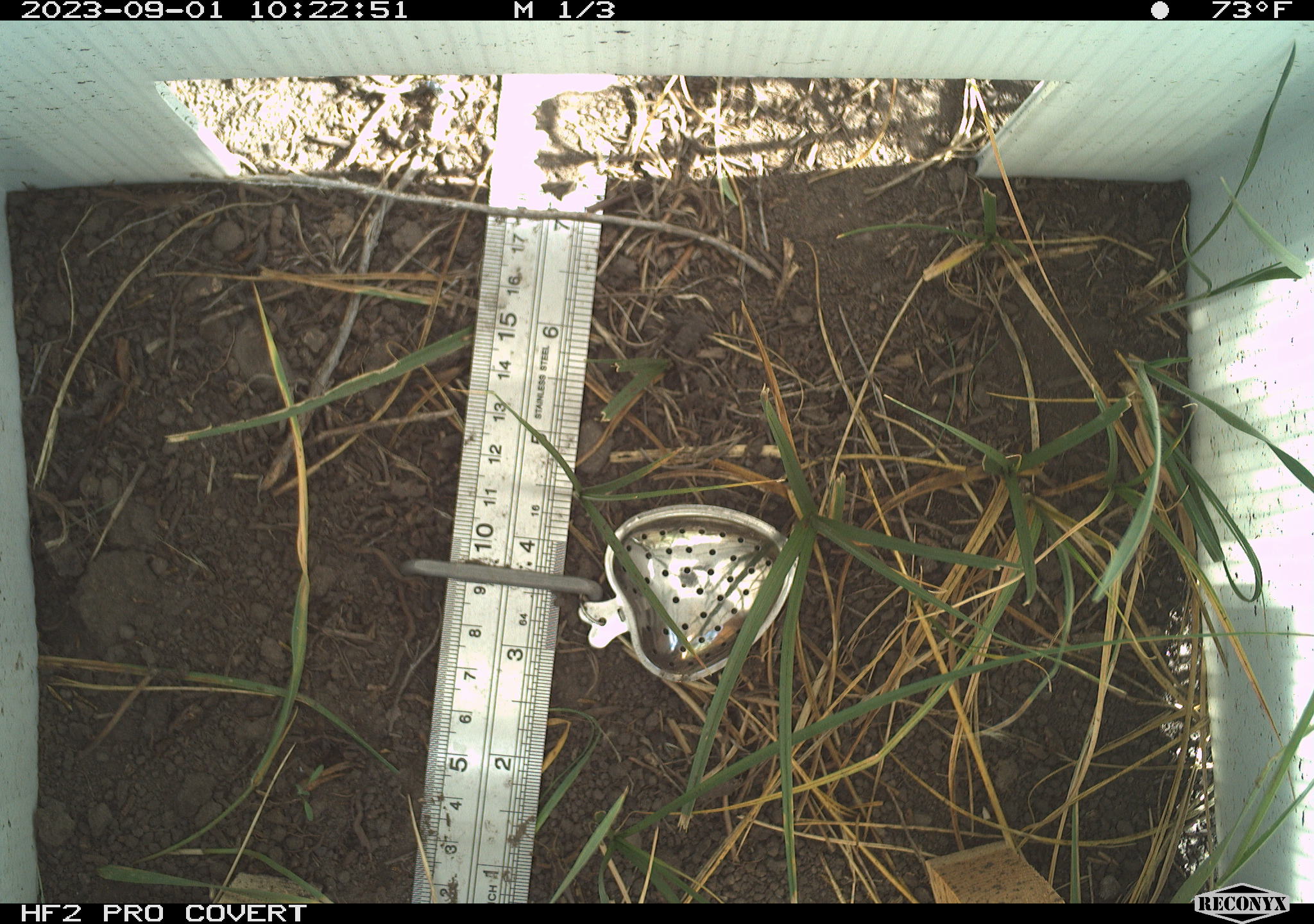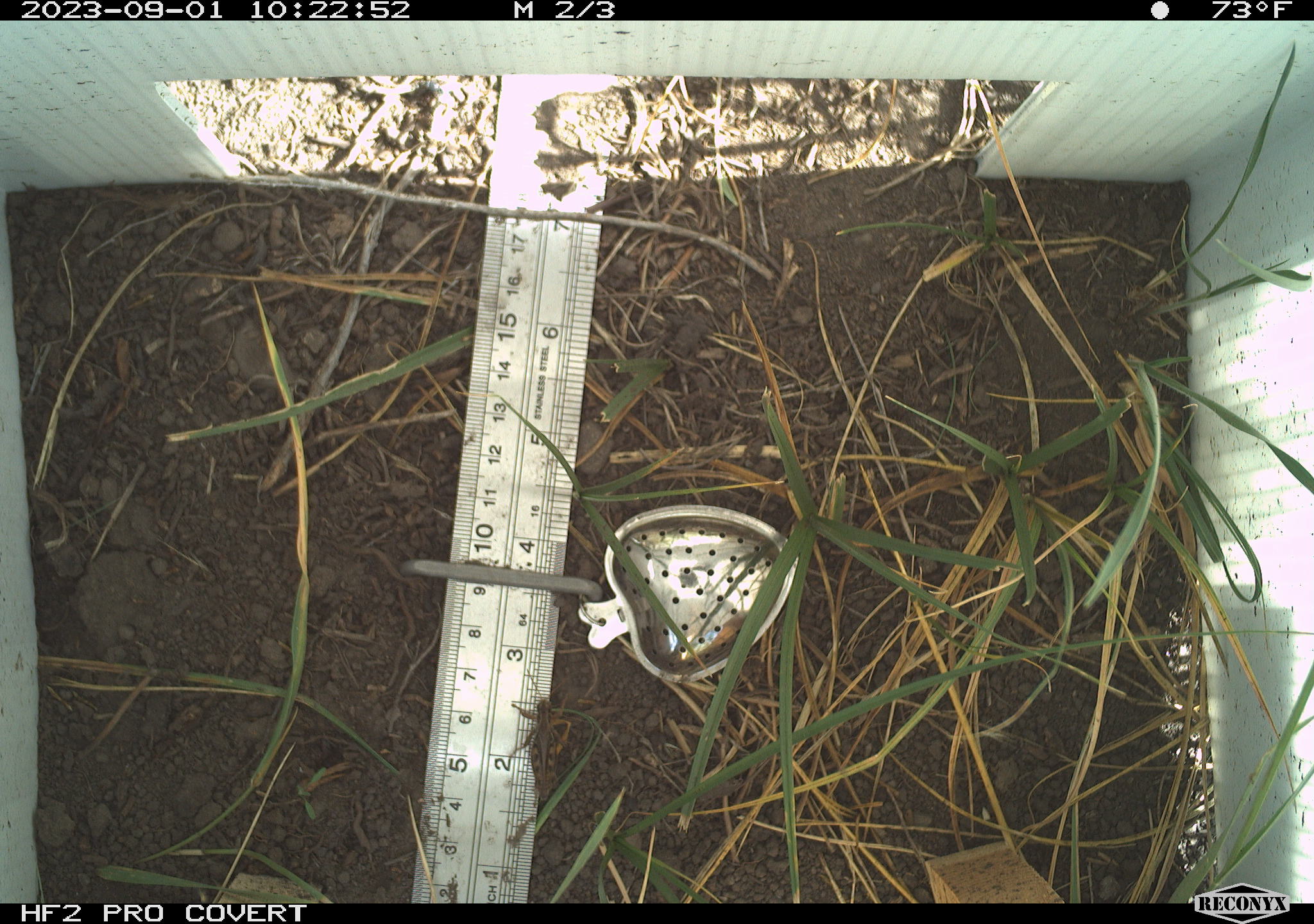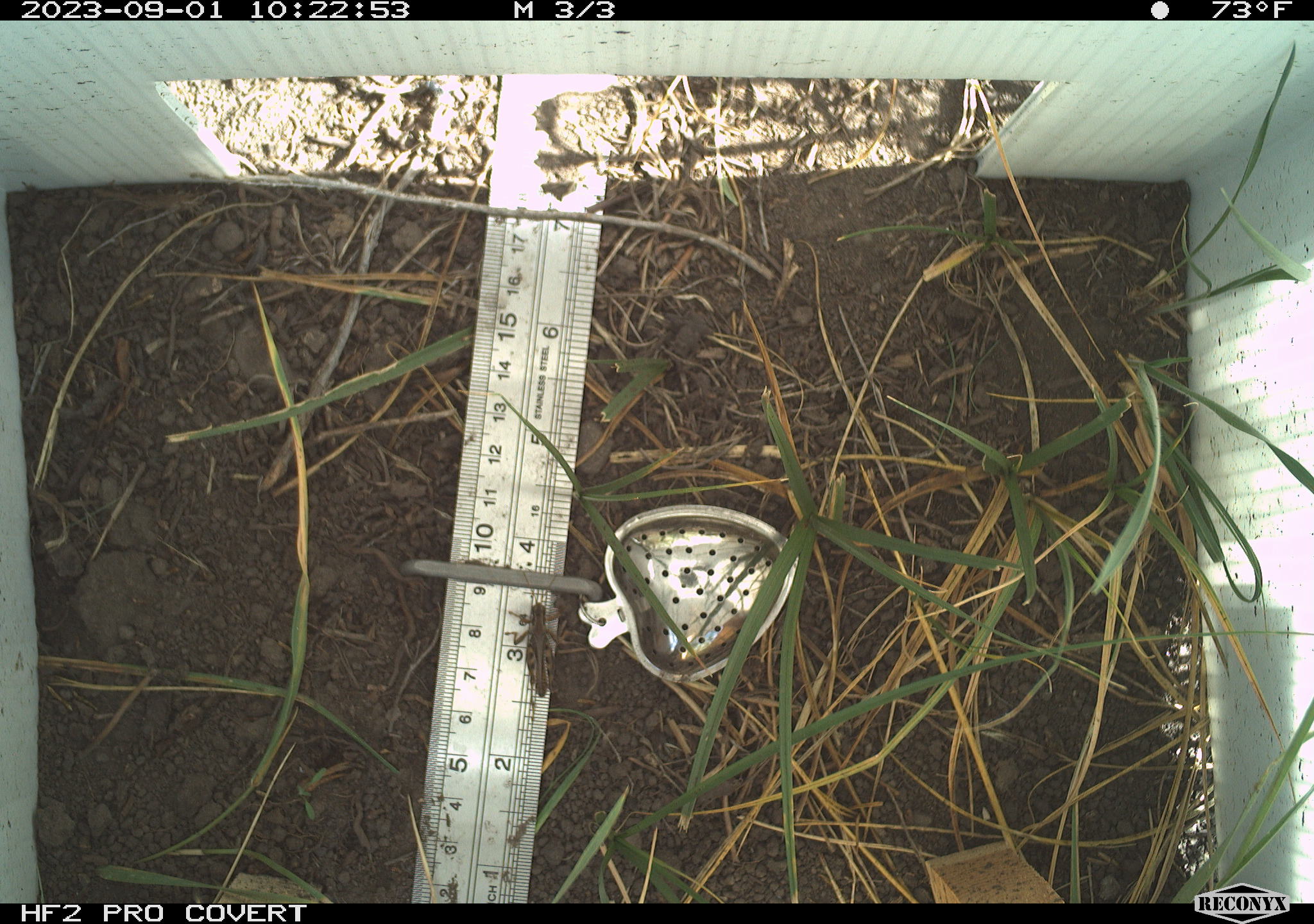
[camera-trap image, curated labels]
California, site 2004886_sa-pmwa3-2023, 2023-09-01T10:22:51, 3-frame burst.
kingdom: Animalia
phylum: Arthropoda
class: Insecta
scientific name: Insecta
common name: insect